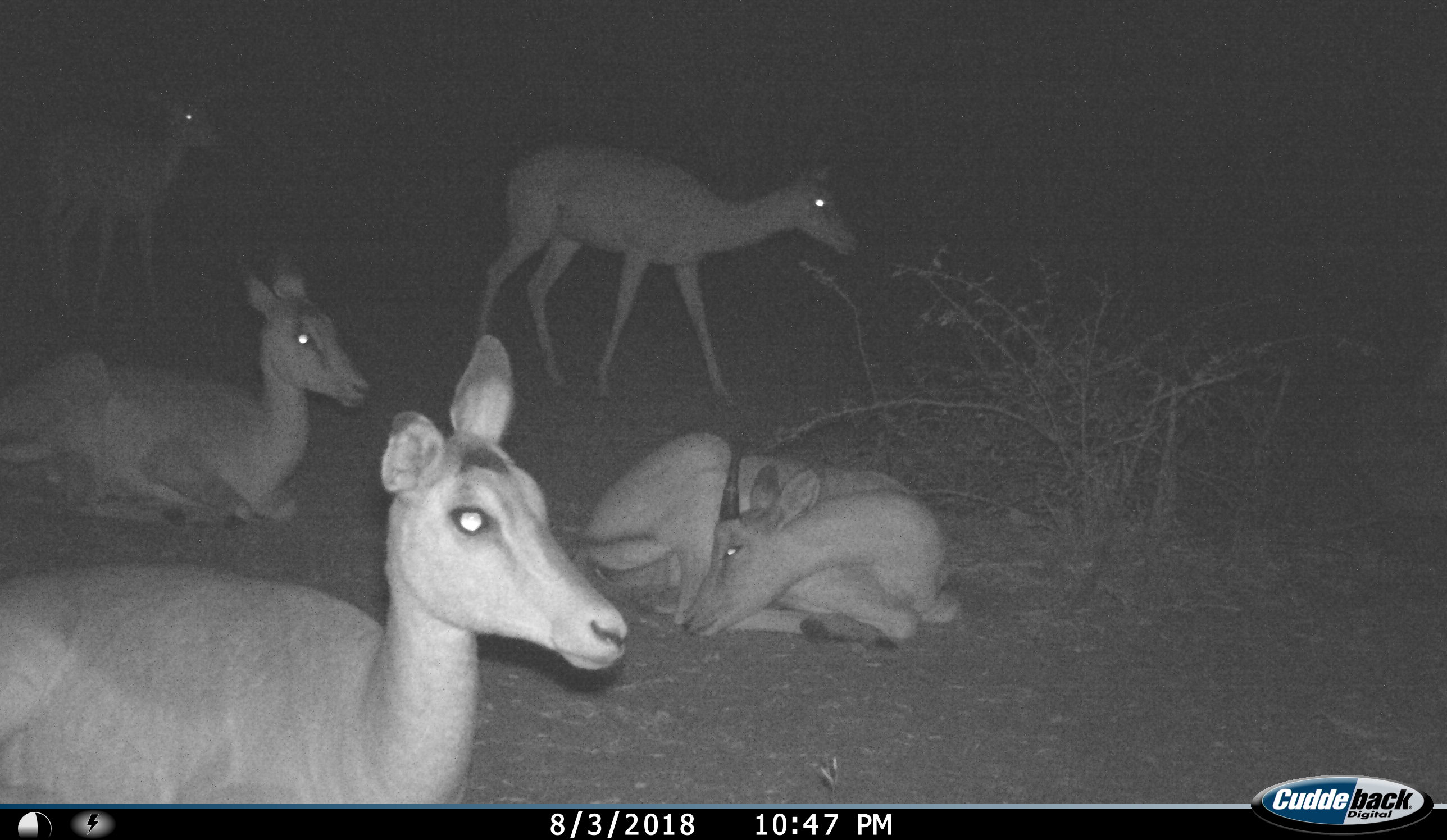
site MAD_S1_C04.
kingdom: Animalia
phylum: Chordata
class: Mammalia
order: Artiodactyla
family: Bovidae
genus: Aepyceros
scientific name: Aepyceros melampus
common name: impala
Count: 5.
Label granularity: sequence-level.